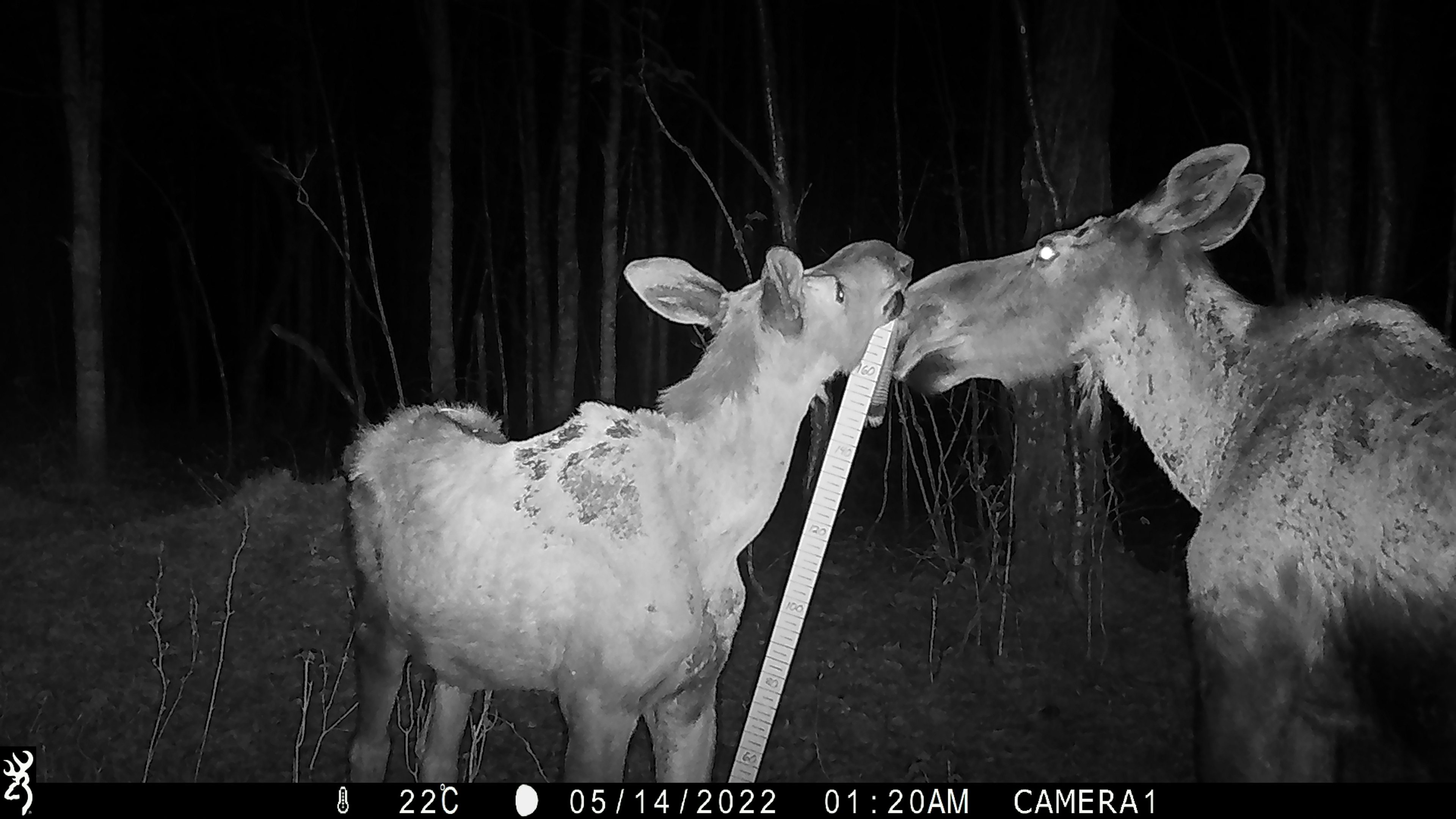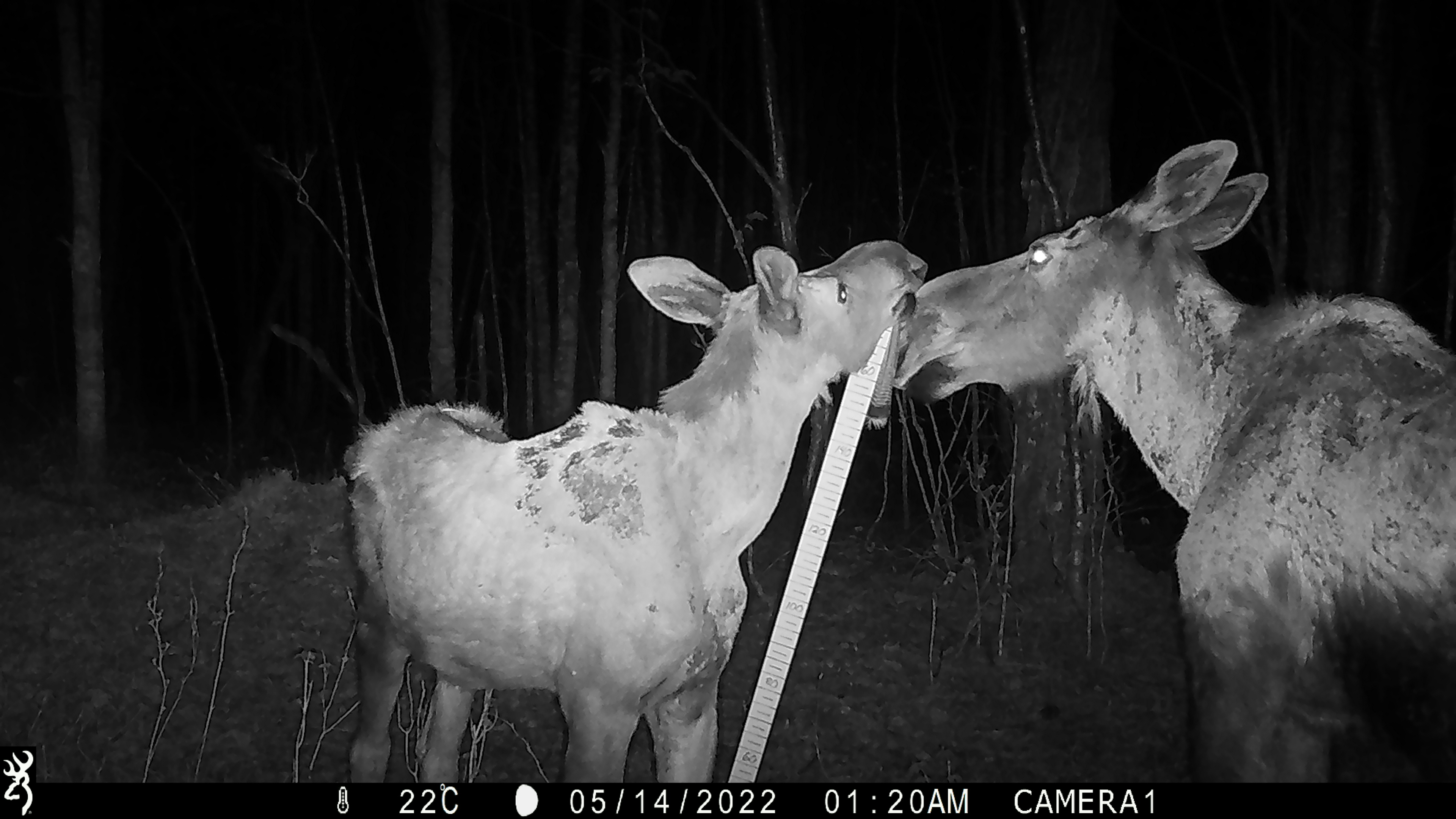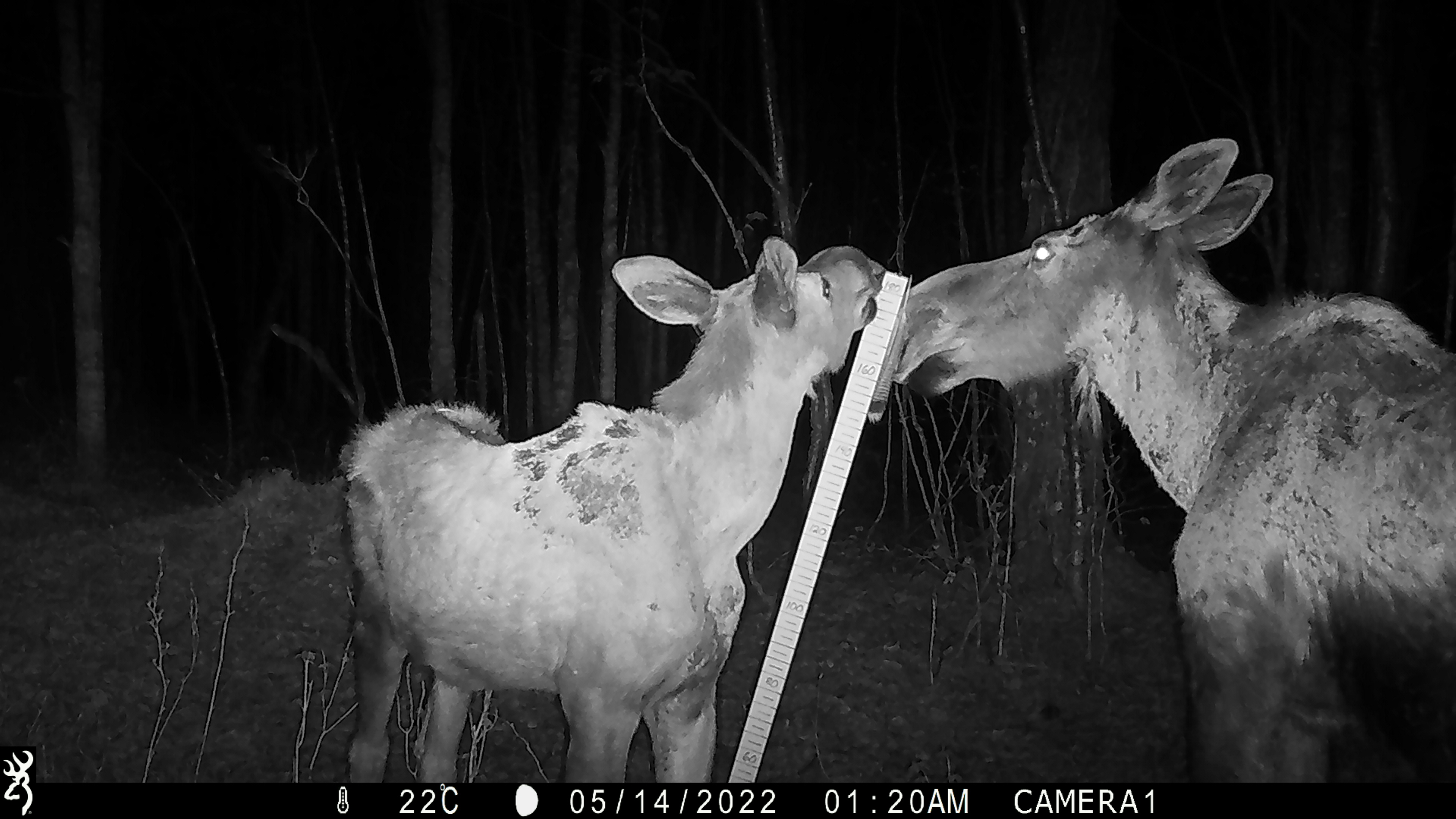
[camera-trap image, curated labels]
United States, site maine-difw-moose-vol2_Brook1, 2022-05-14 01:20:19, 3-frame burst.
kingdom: Animalia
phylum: Chordata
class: Mammalia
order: Artiodactyla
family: Cervidae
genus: Alces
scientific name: Alces alces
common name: moose